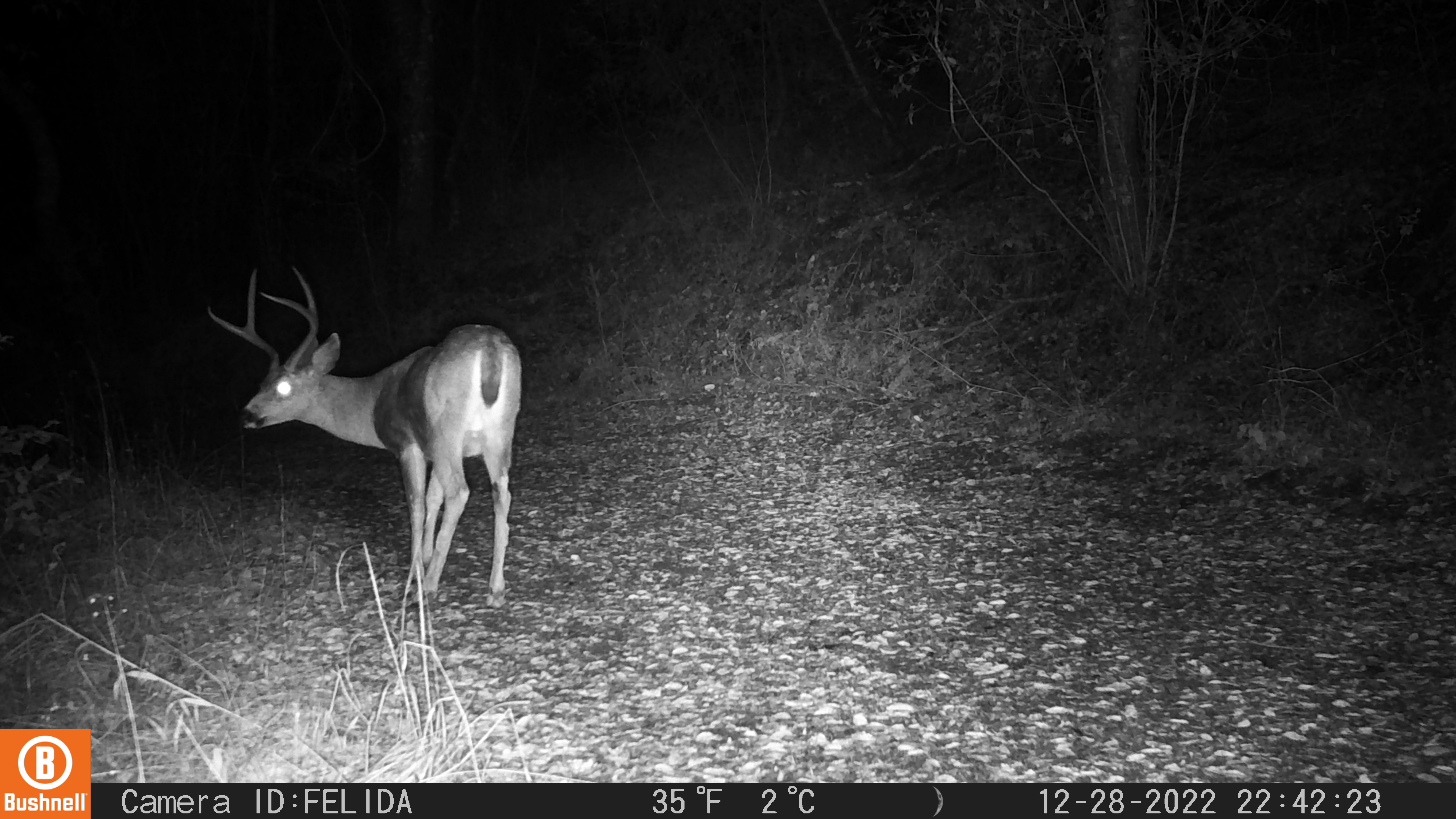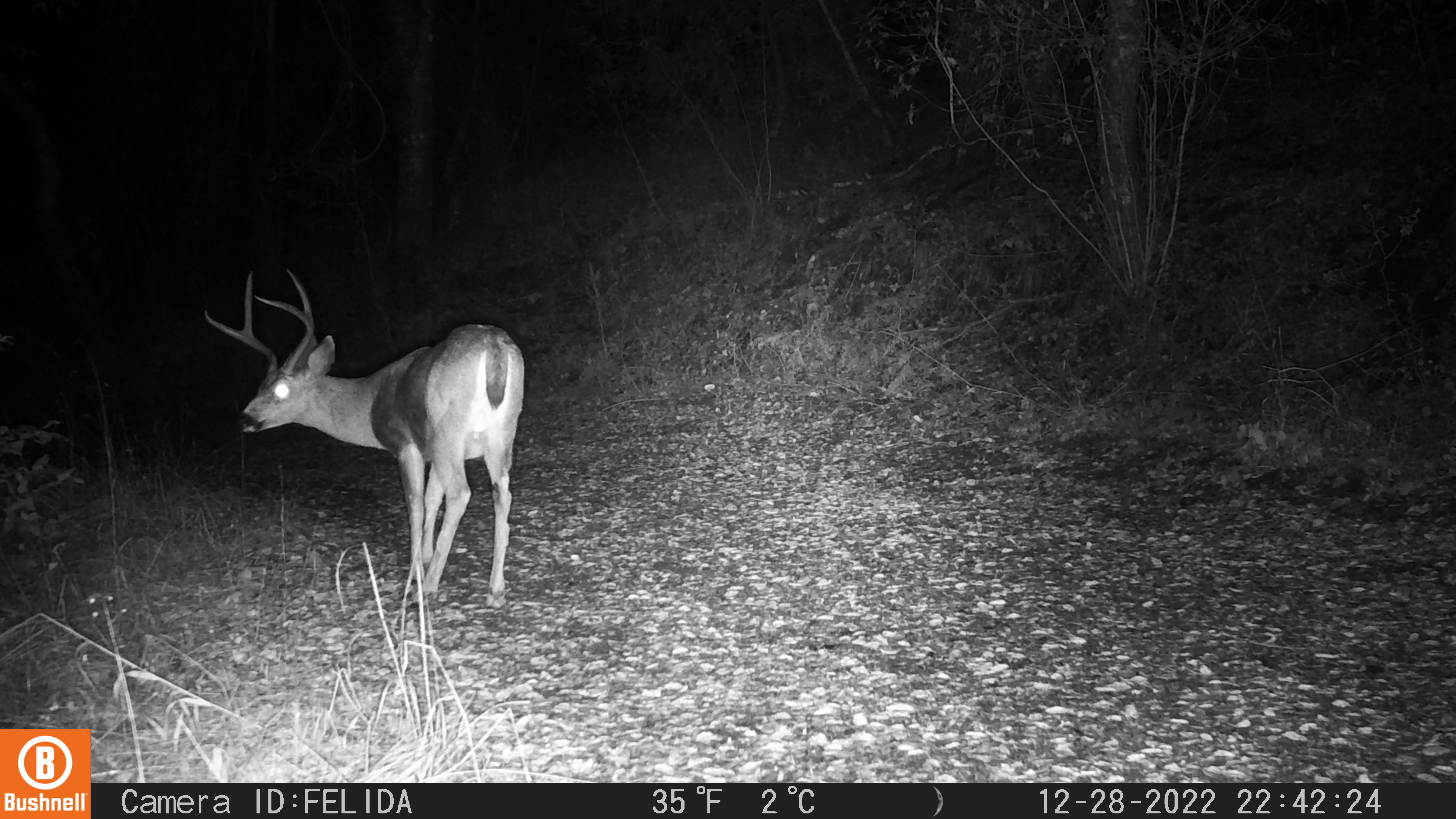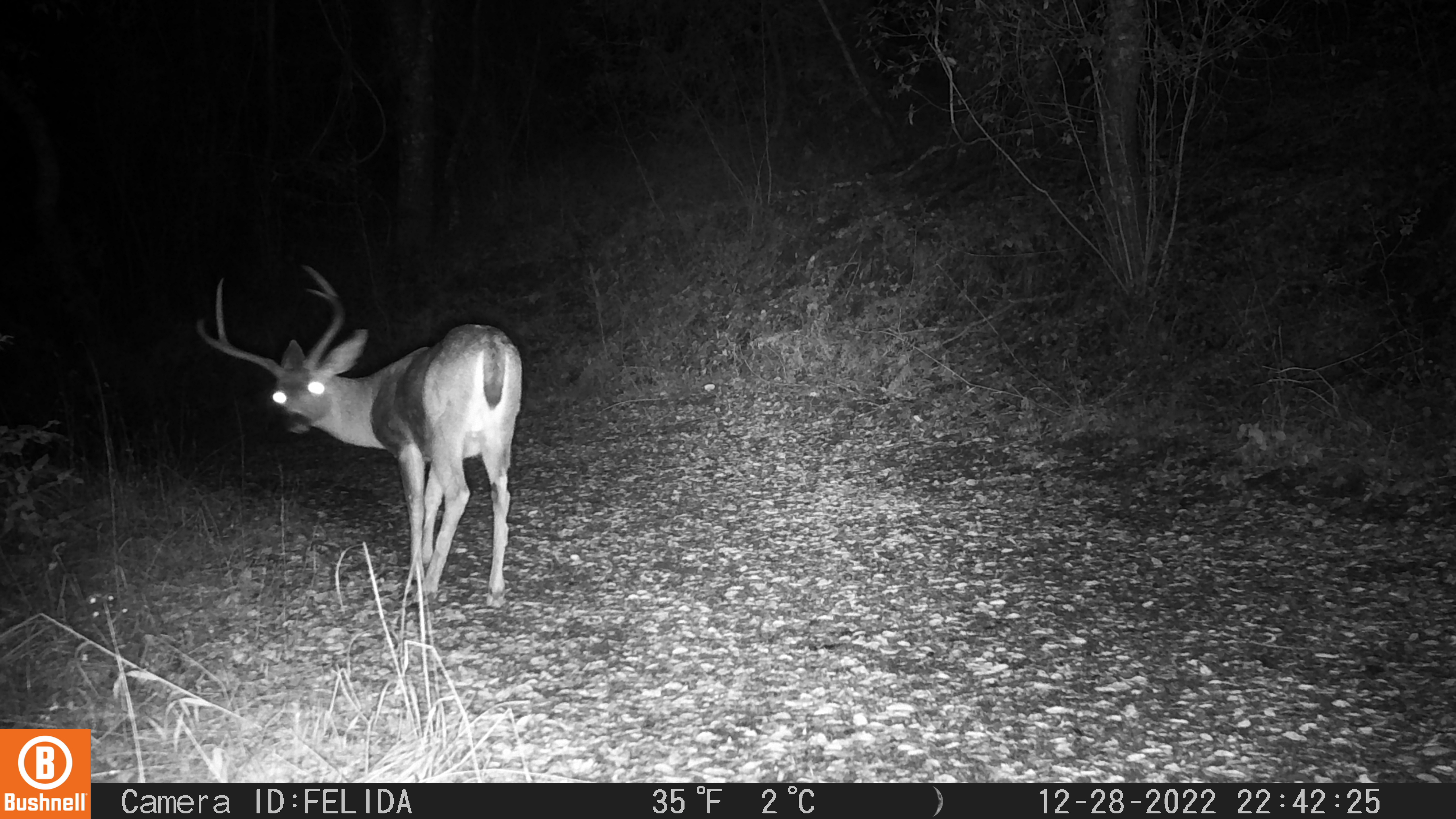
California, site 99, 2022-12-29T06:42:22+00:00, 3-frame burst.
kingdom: Animalia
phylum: Chordata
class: Mammalia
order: Artiodactyla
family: Cervidae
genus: Odocoileus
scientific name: Odocoileus hemionus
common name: mule deer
Mule deer (Odocoileus hemionus).